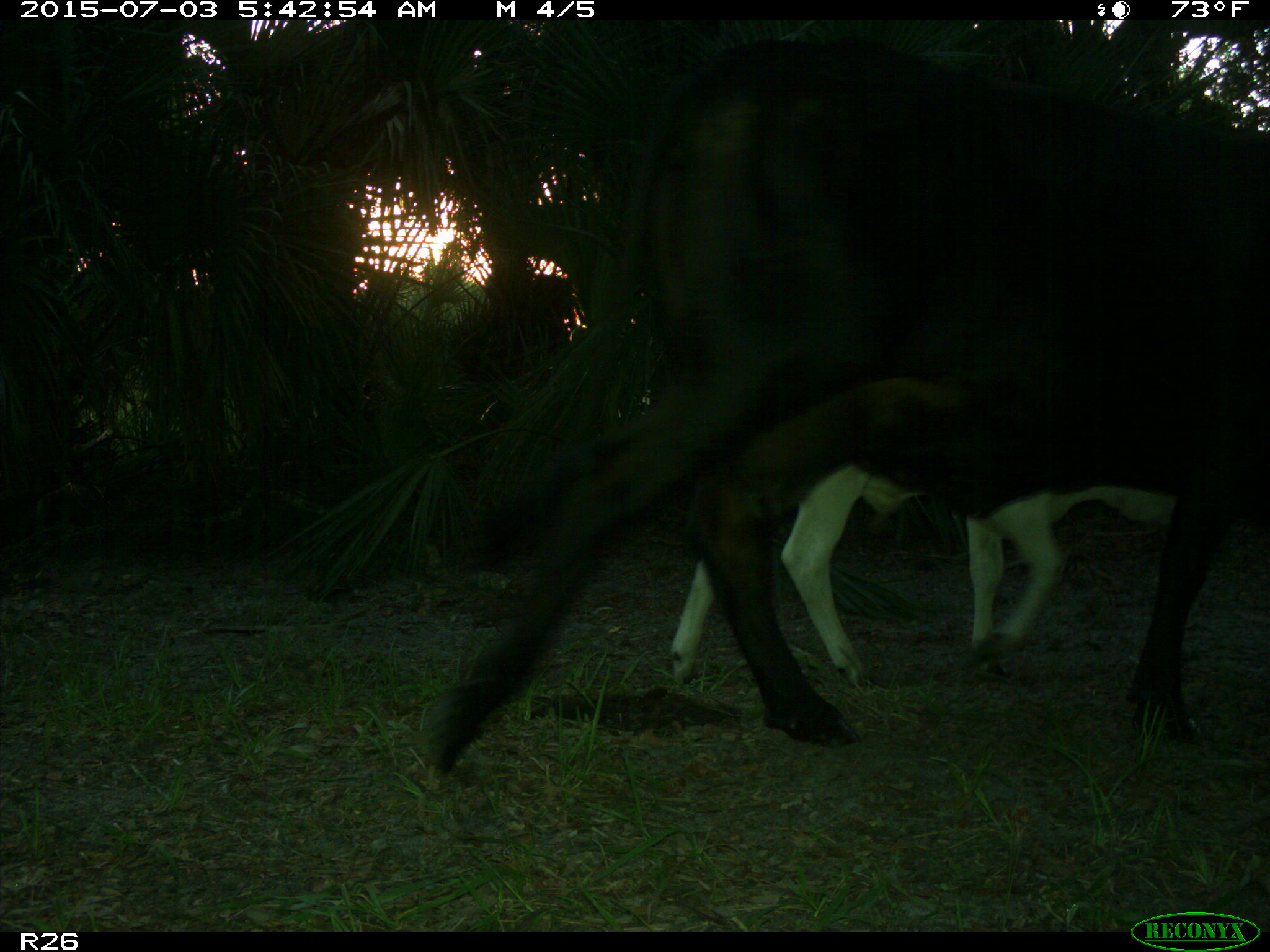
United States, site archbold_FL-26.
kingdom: Animalia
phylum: Chordata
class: Mammalia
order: Artiodactyla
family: Bovidae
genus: Bos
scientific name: Bos taurus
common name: domestic cow